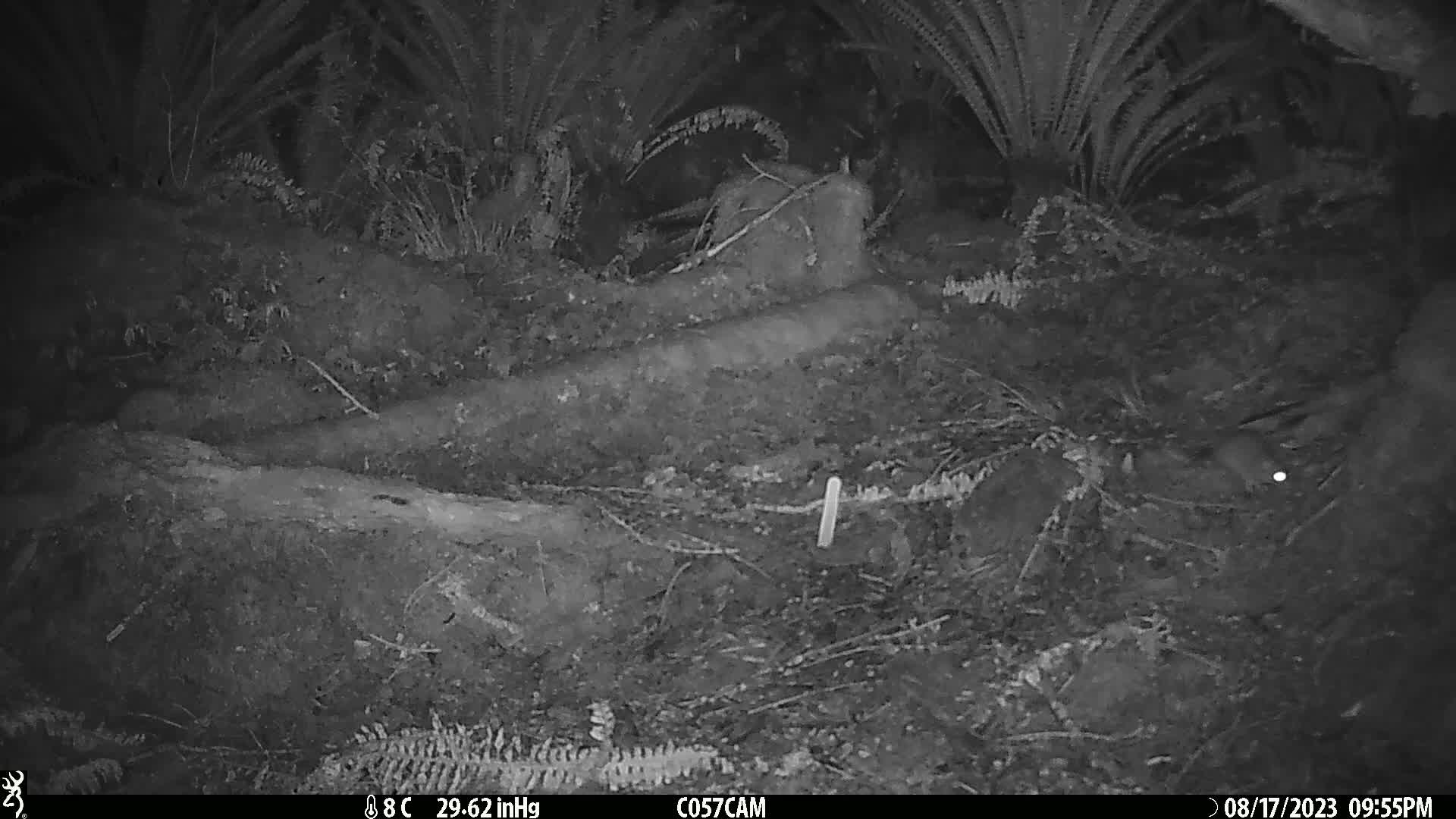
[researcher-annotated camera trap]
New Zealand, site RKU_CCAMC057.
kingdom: Animalia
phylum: Chordata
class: Mammalia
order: Rodentia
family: Muridae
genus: Rattus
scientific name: Rattus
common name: rat